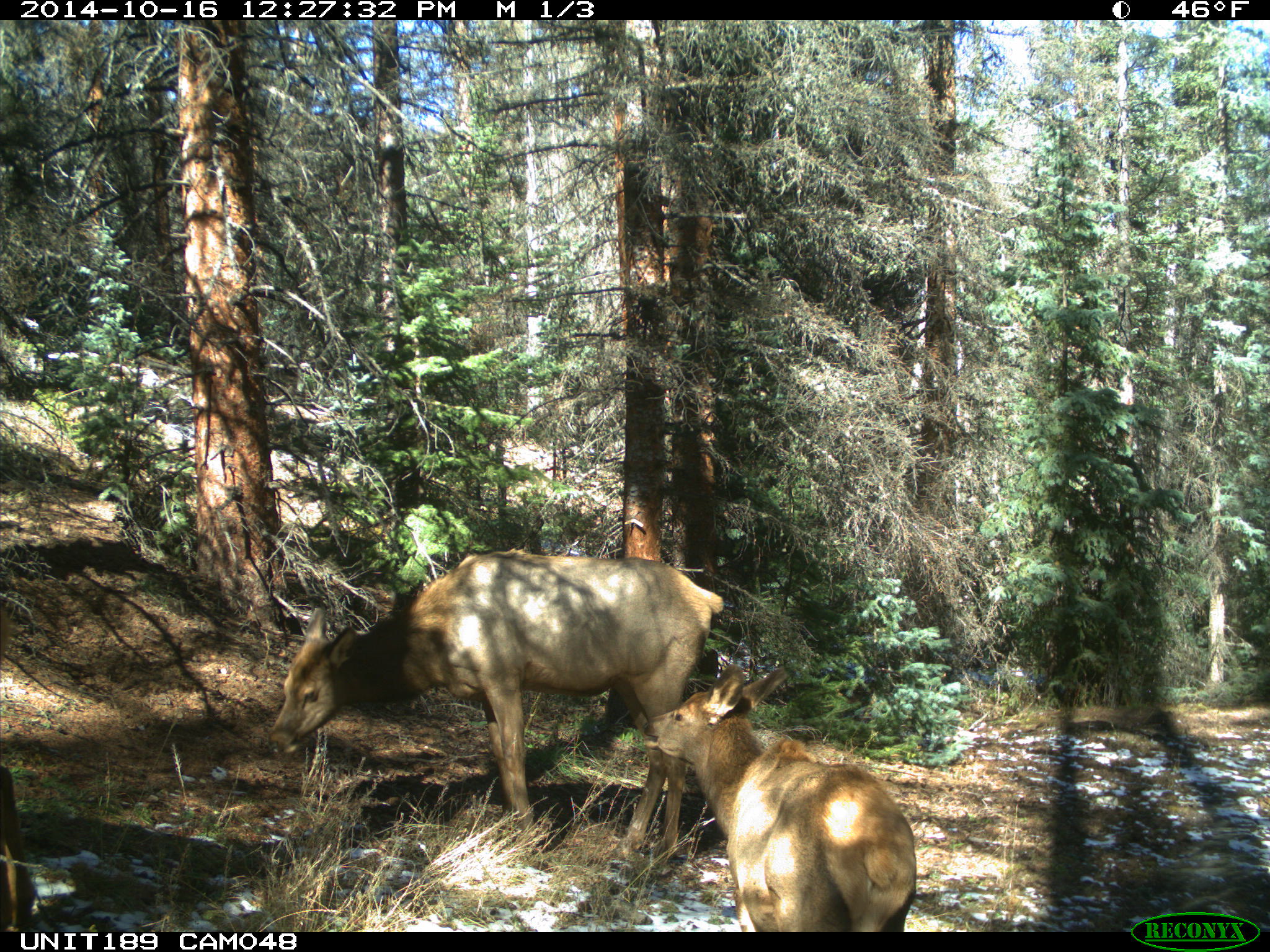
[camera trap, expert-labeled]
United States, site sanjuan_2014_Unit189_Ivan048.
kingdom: Animalia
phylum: Chordata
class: Mammalia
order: Artiodactyla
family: Cervidae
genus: Cervus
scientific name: Cervus elaphus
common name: red deer